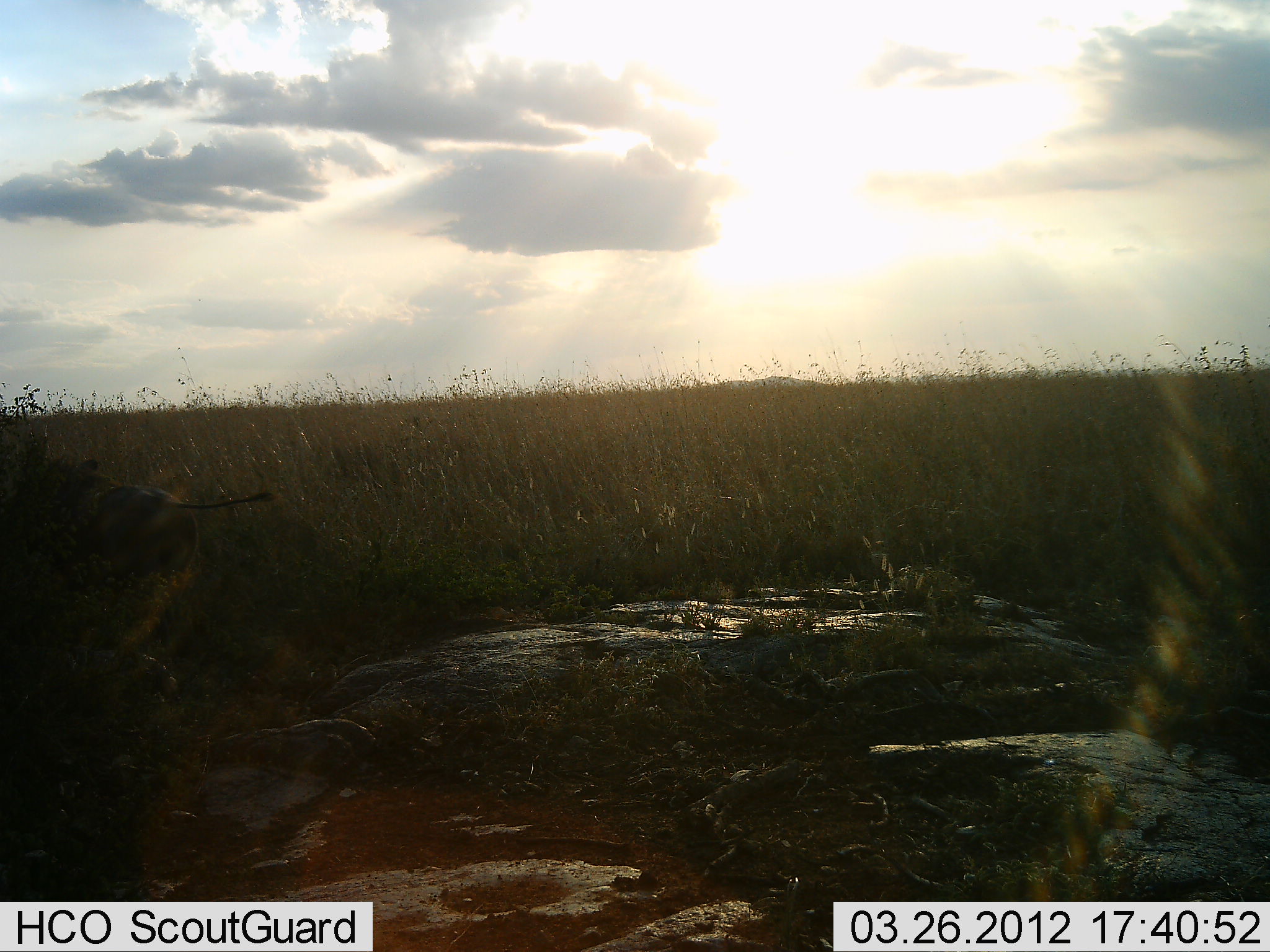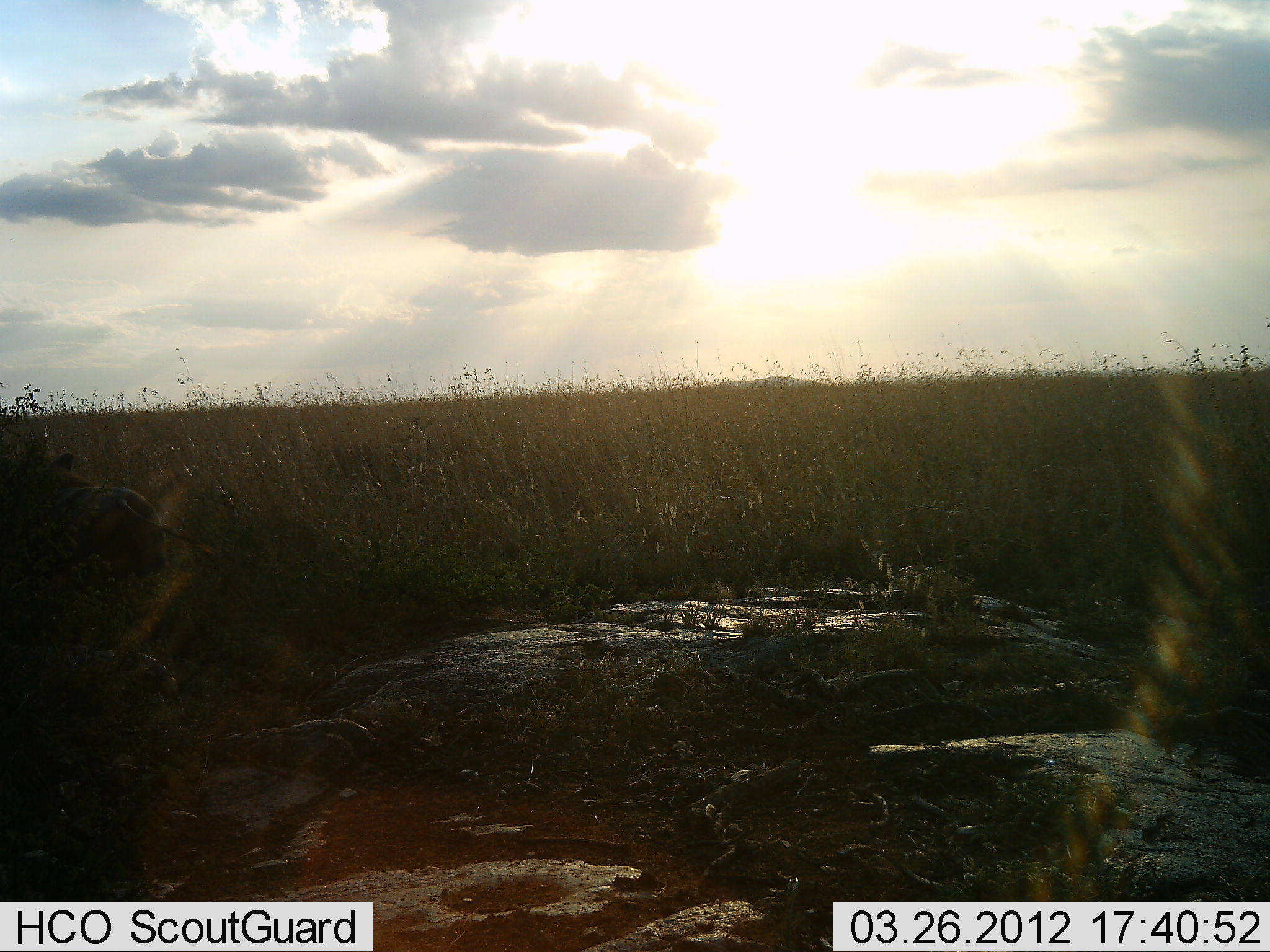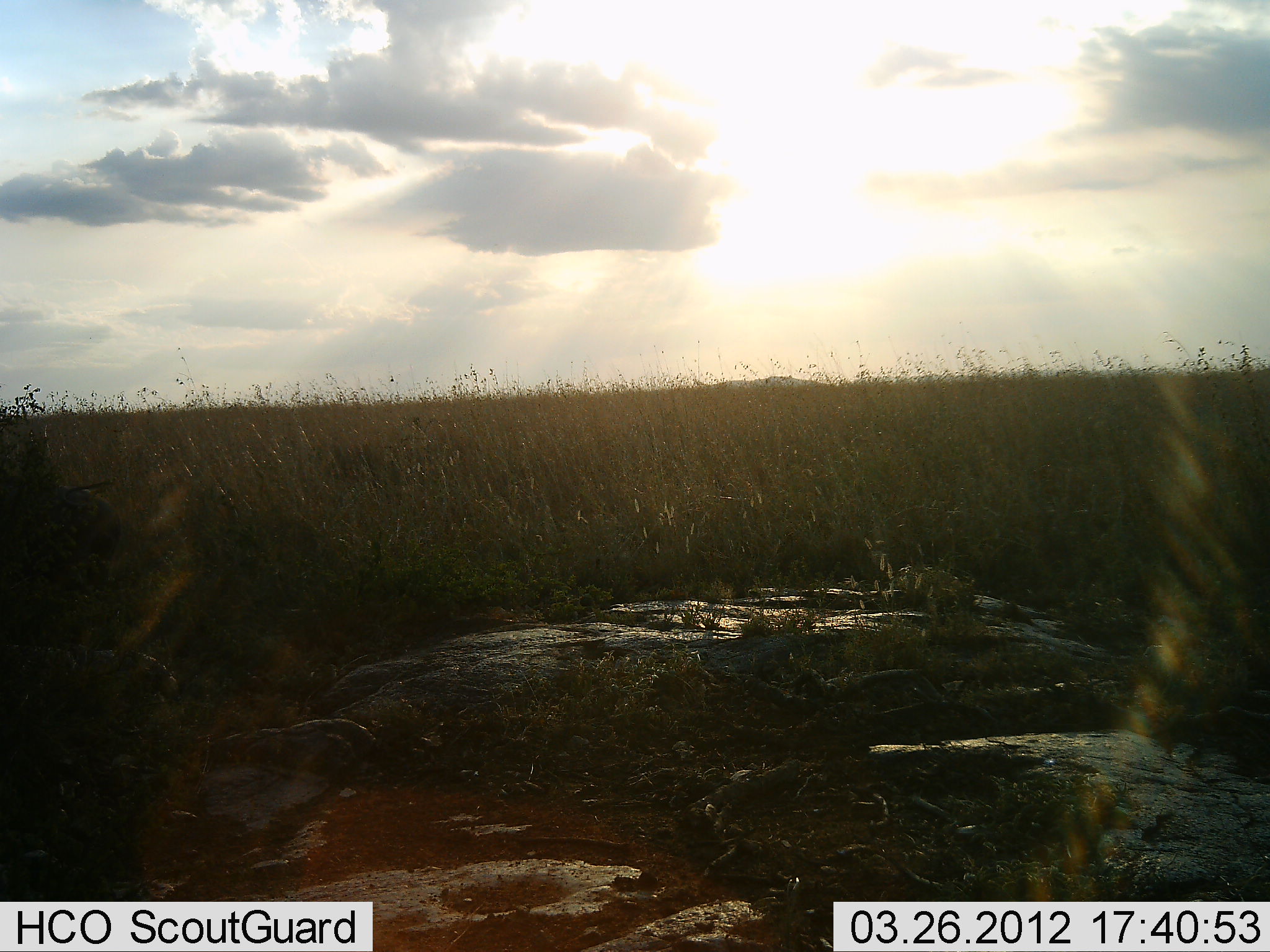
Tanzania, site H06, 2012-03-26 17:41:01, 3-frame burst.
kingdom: Animalia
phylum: Chordata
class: Mammalia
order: Artiodactyla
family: Suidae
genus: Phacochoerus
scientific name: Phacochoerus africanus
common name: warthog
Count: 1.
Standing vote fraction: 14%.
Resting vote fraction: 0%.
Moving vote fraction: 81%.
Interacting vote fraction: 0%.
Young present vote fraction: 0%.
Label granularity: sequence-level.